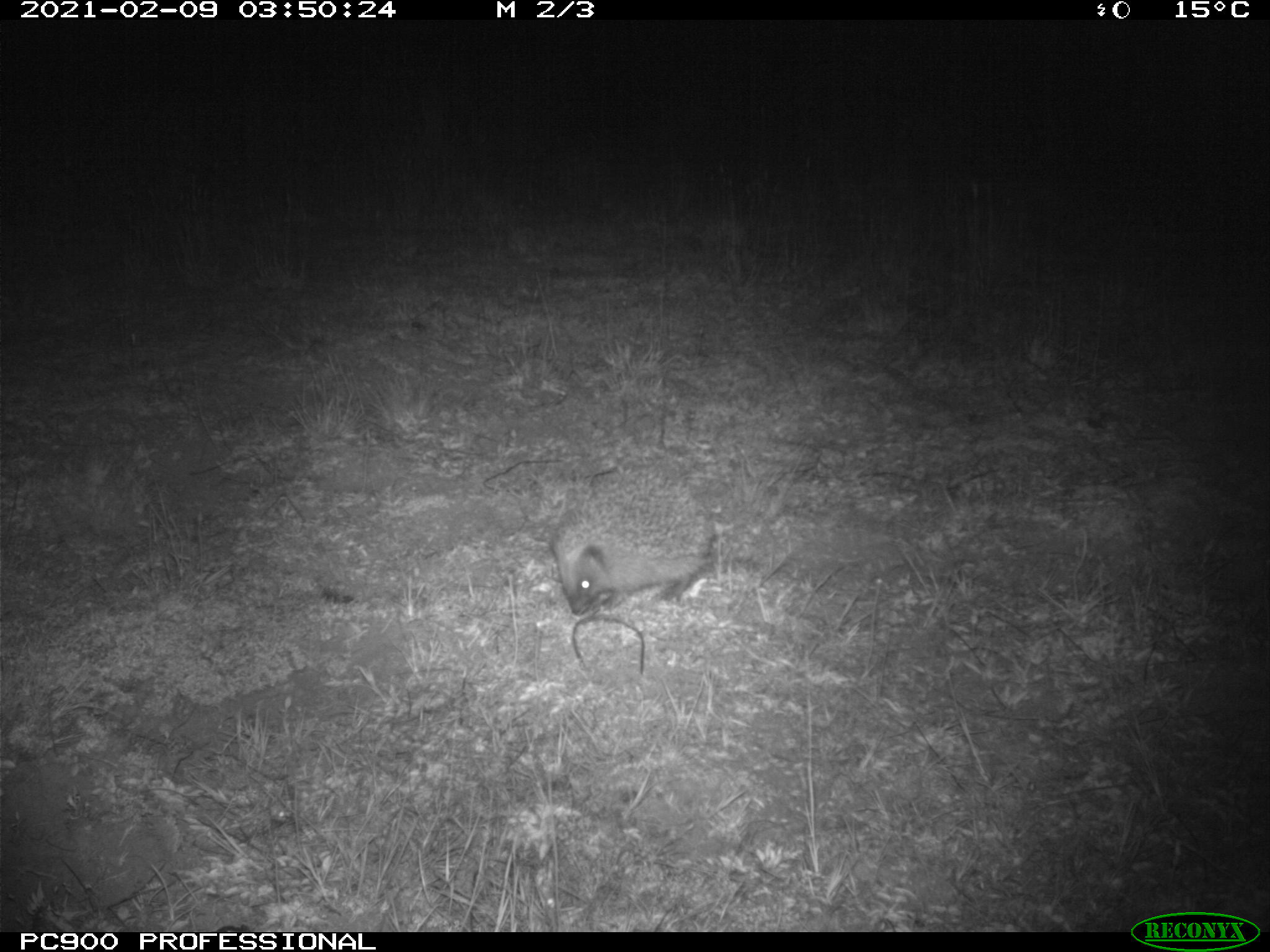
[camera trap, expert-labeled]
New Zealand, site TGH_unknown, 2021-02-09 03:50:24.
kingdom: Animalia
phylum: Chordata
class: Mammalia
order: Eulipotyphla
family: Erinaceidae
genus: Erinaceus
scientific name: Erinaceus europaeus europaeus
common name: european hedgehog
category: hedgehog